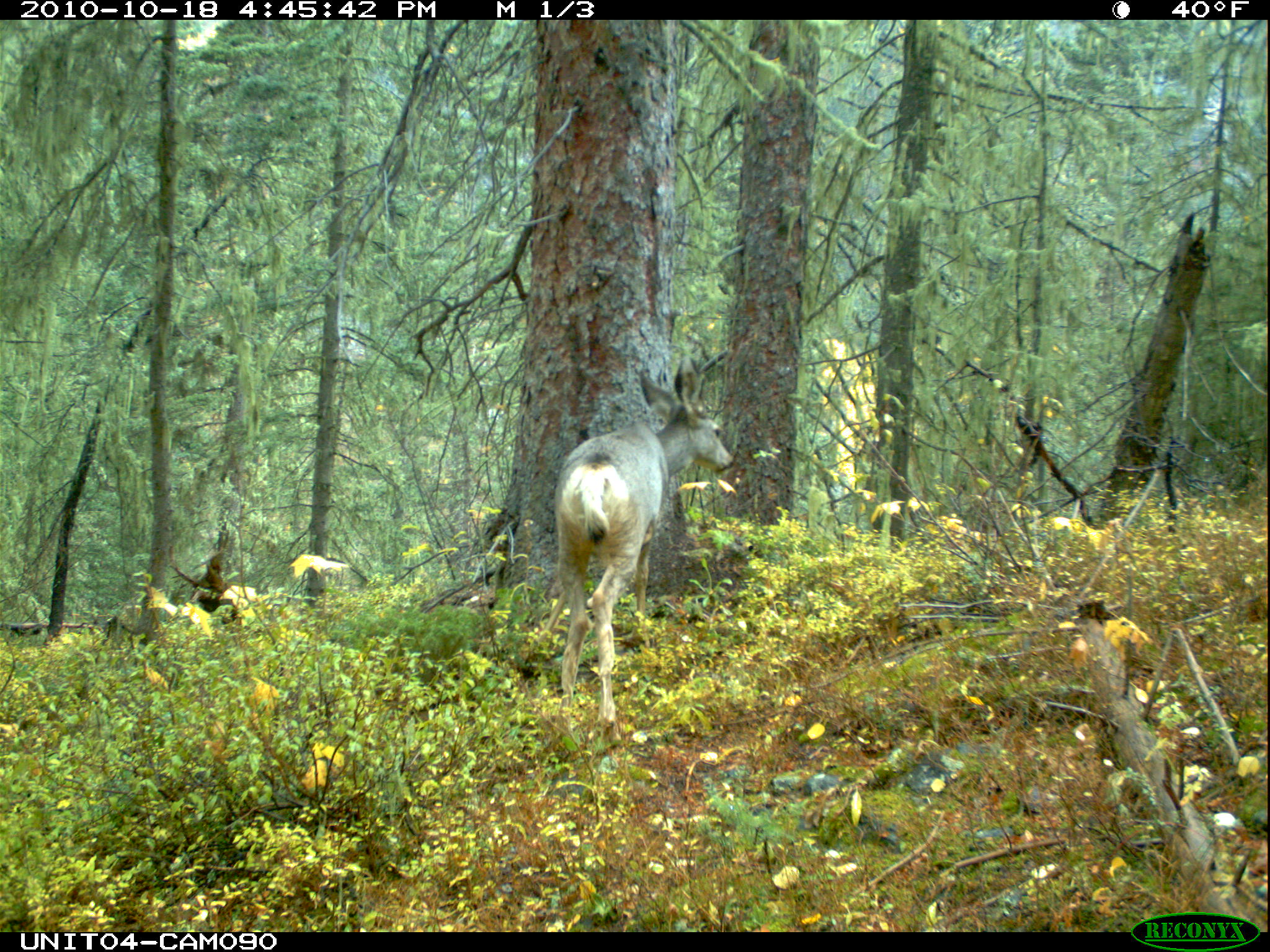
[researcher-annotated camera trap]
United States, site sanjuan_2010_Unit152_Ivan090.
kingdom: Animalia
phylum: Chordata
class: Mammalia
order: Artiodactyla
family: Cervidae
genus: Odocoileus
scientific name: Odocoileus hemionus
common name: mule deer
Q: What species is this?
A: Odocoileus hemionus (mule deer).